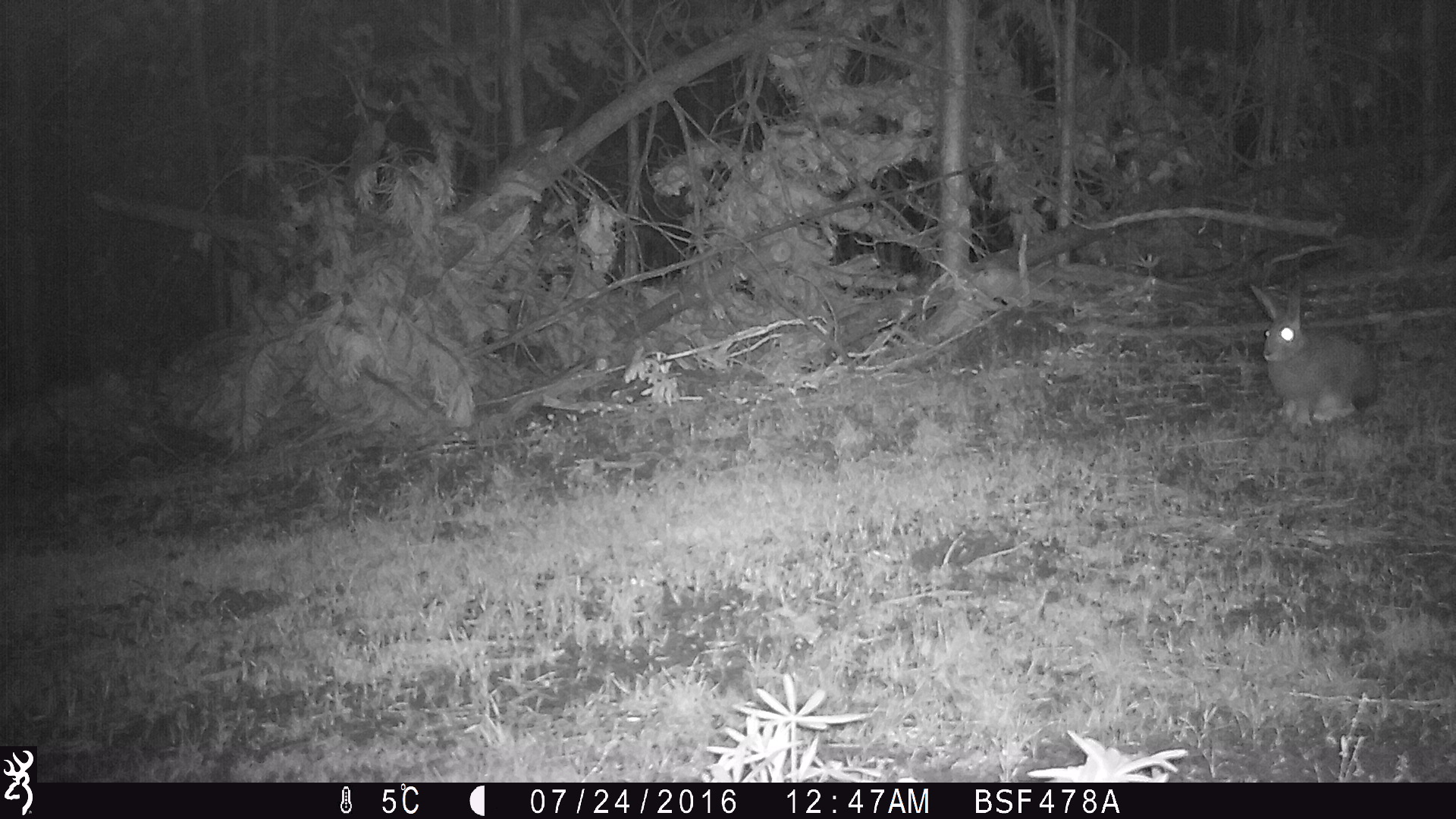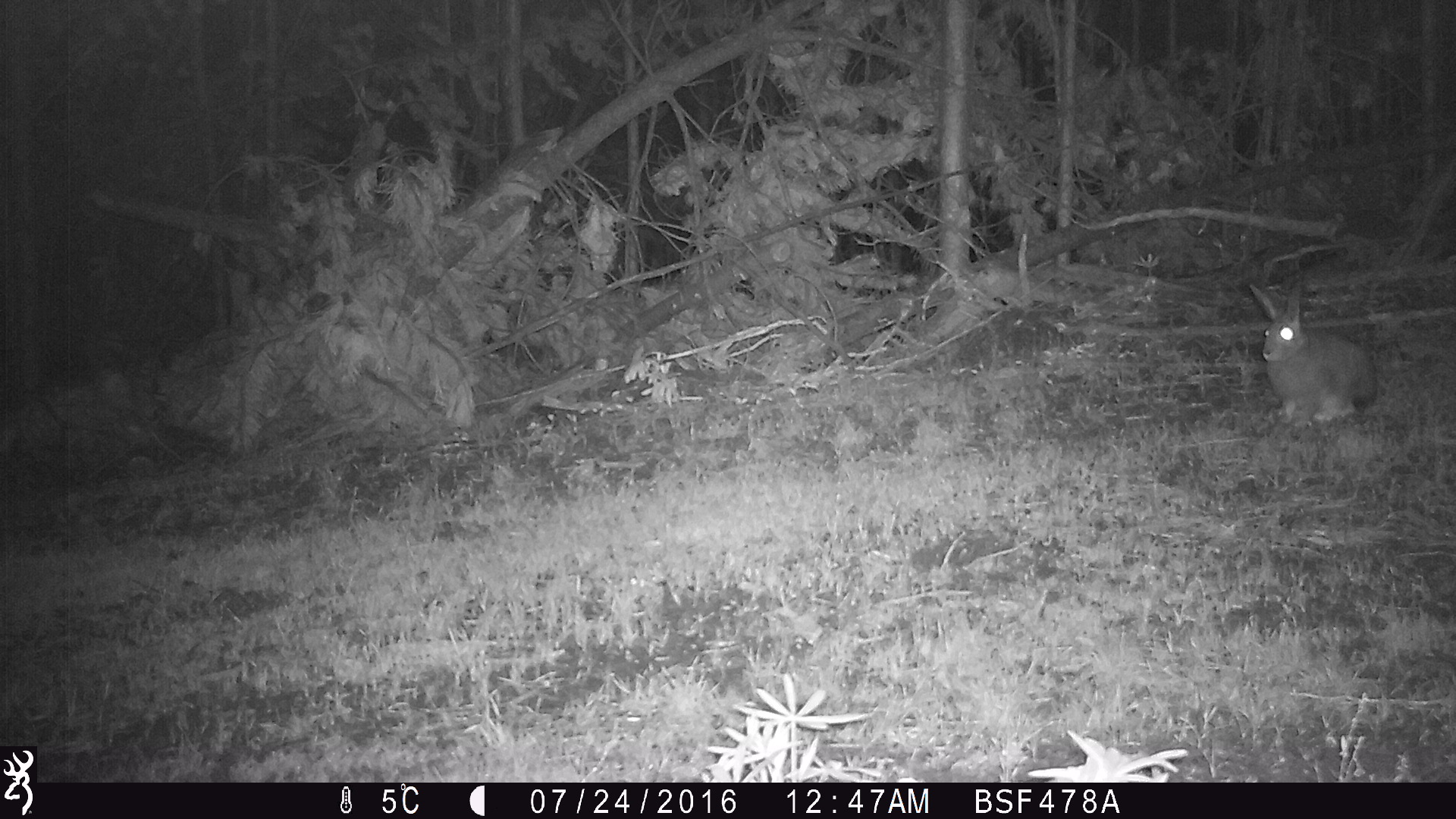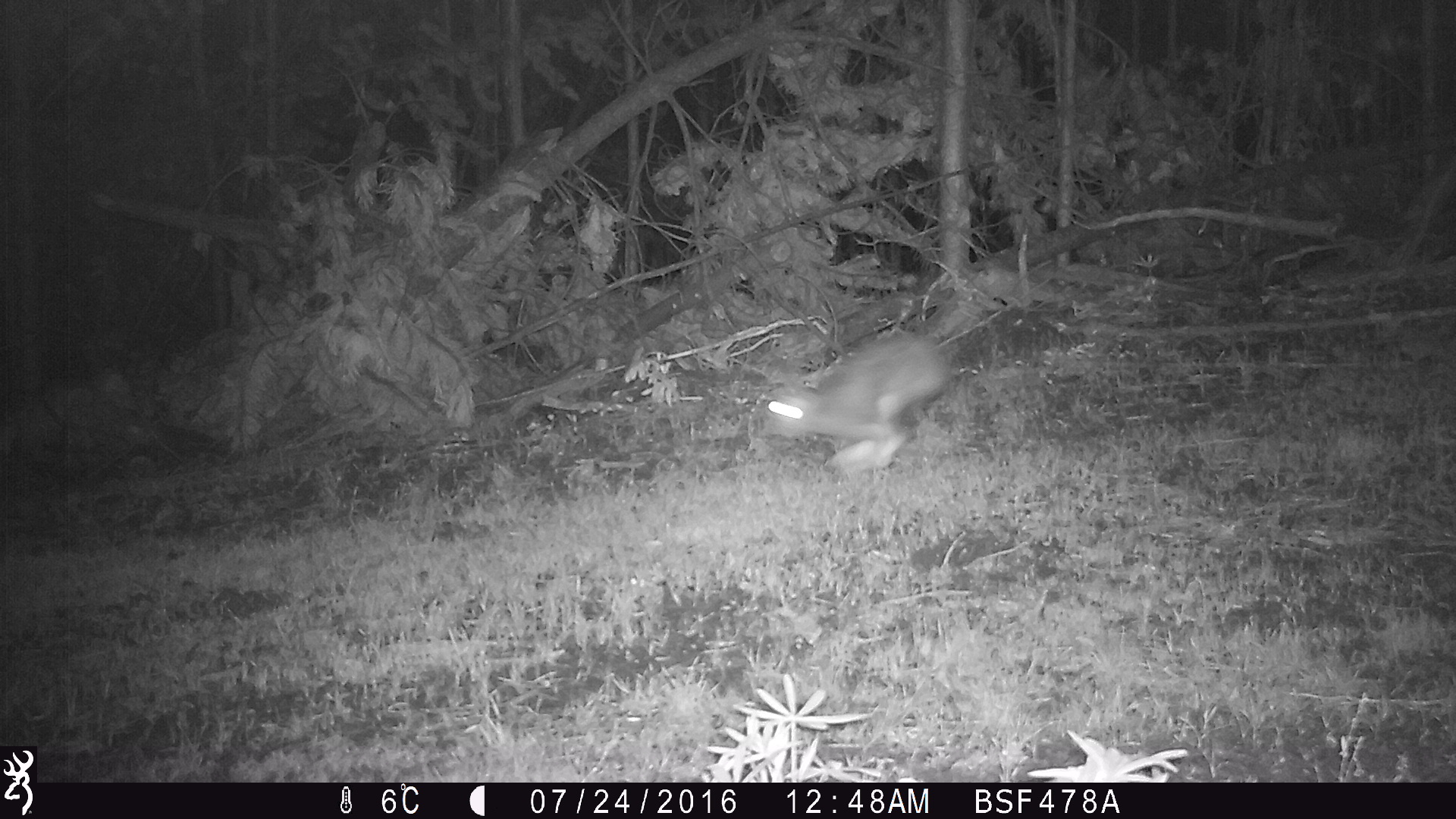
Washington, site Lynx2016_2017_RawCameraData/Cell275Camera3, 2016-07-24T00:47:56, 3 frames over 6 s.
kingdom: Animalia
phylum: Chordata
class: Mammalia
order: Lagomorpha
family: Leporidae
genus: Lepus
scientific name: Lepus americanus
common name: snowshoe hare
Lepus americanus (snowshoe hare). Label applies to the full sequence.